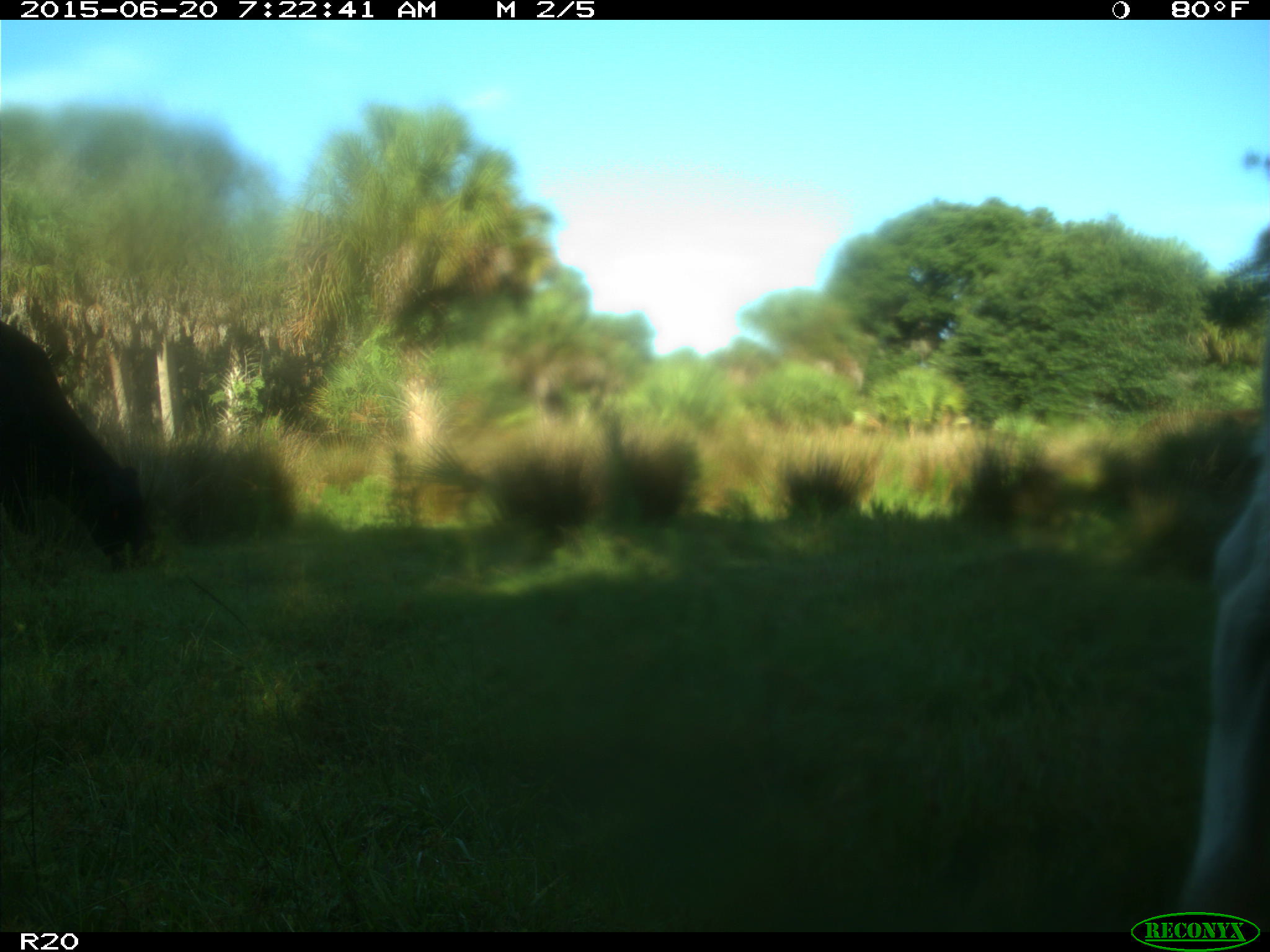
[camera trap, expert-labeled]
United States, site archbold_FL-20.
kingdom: Animalia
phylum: Chordata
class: Mammalia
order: Artiodactyla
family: Bovidae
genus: Bos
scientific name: Bos taurus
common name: domestic cow